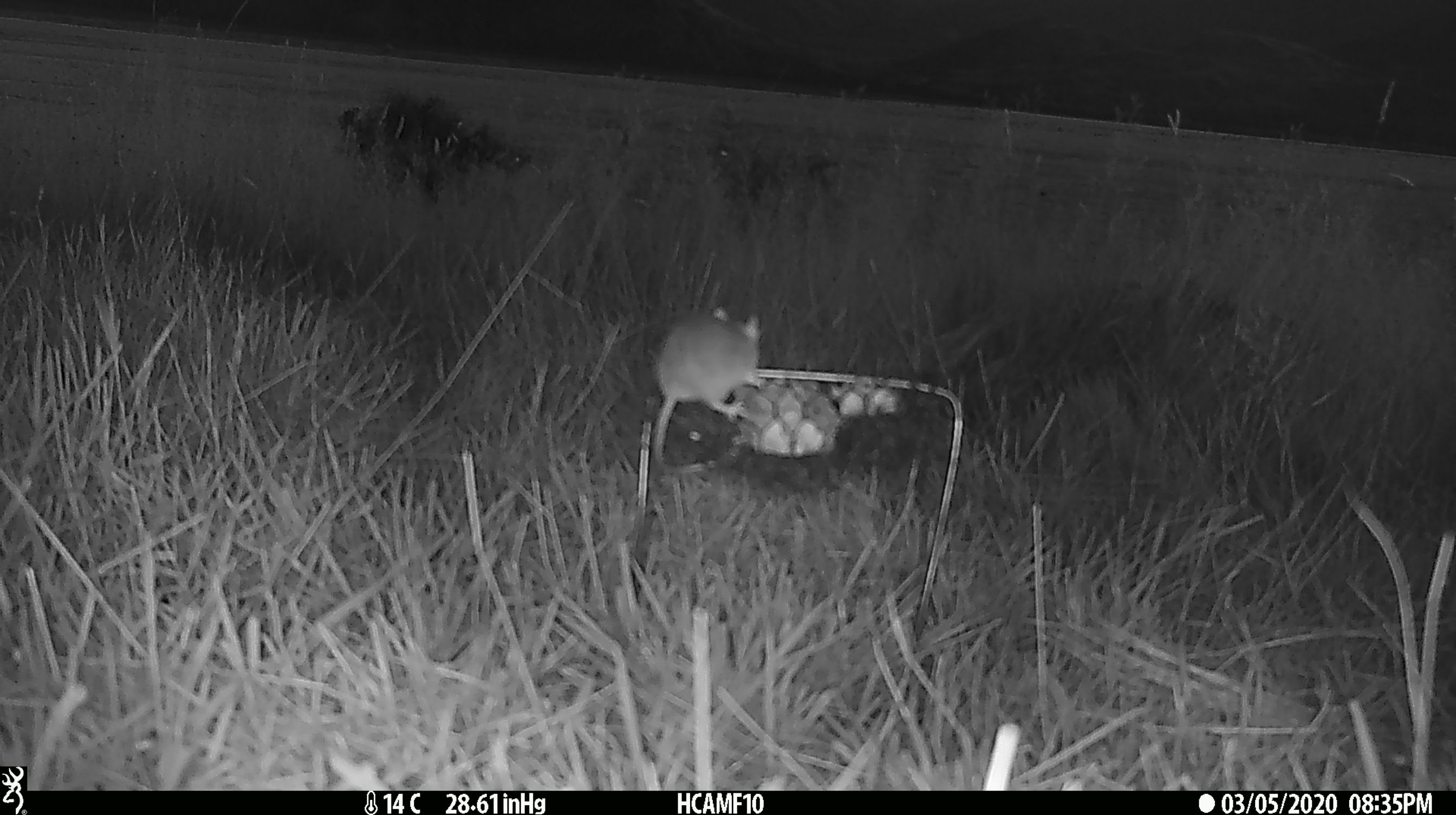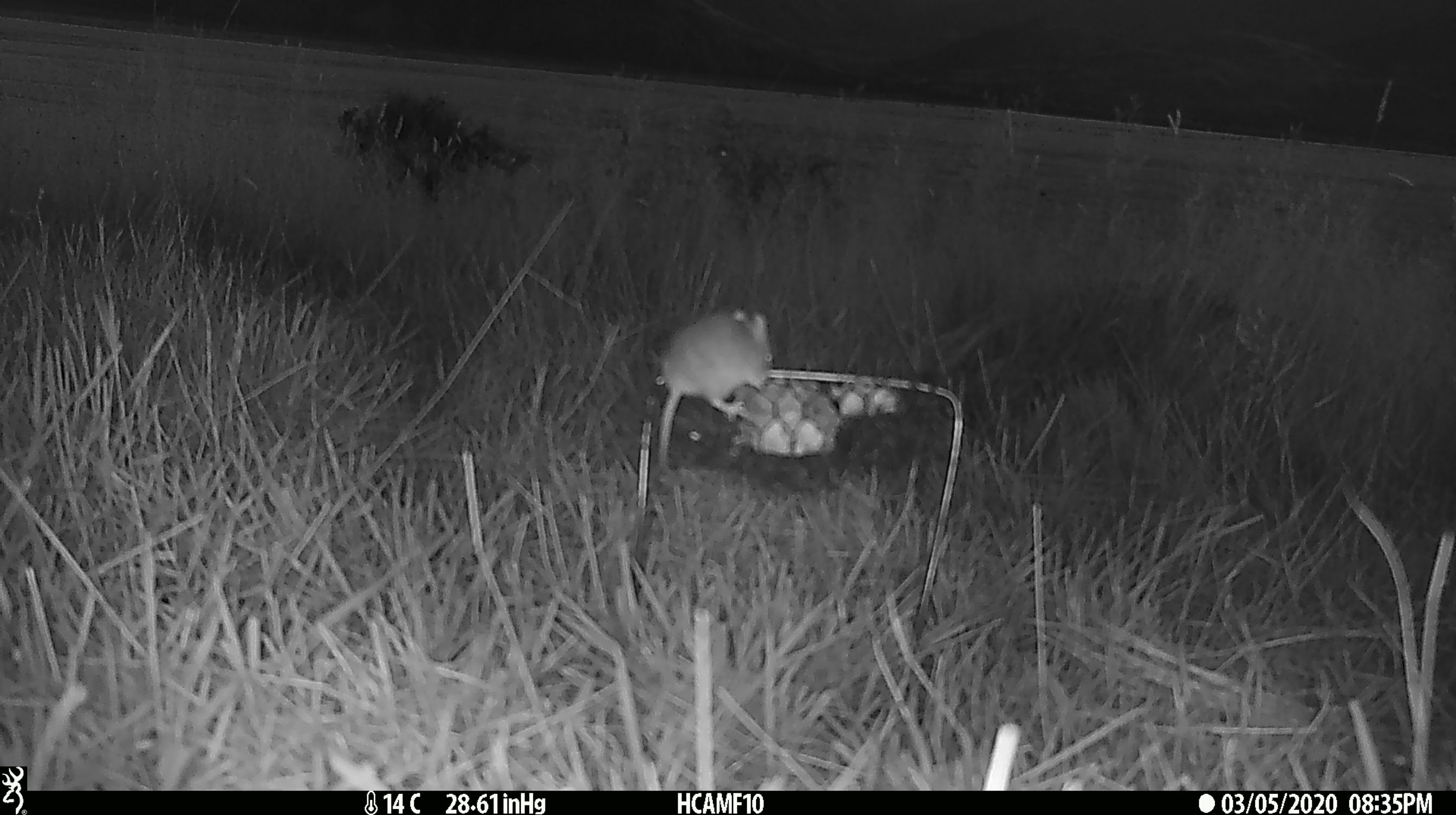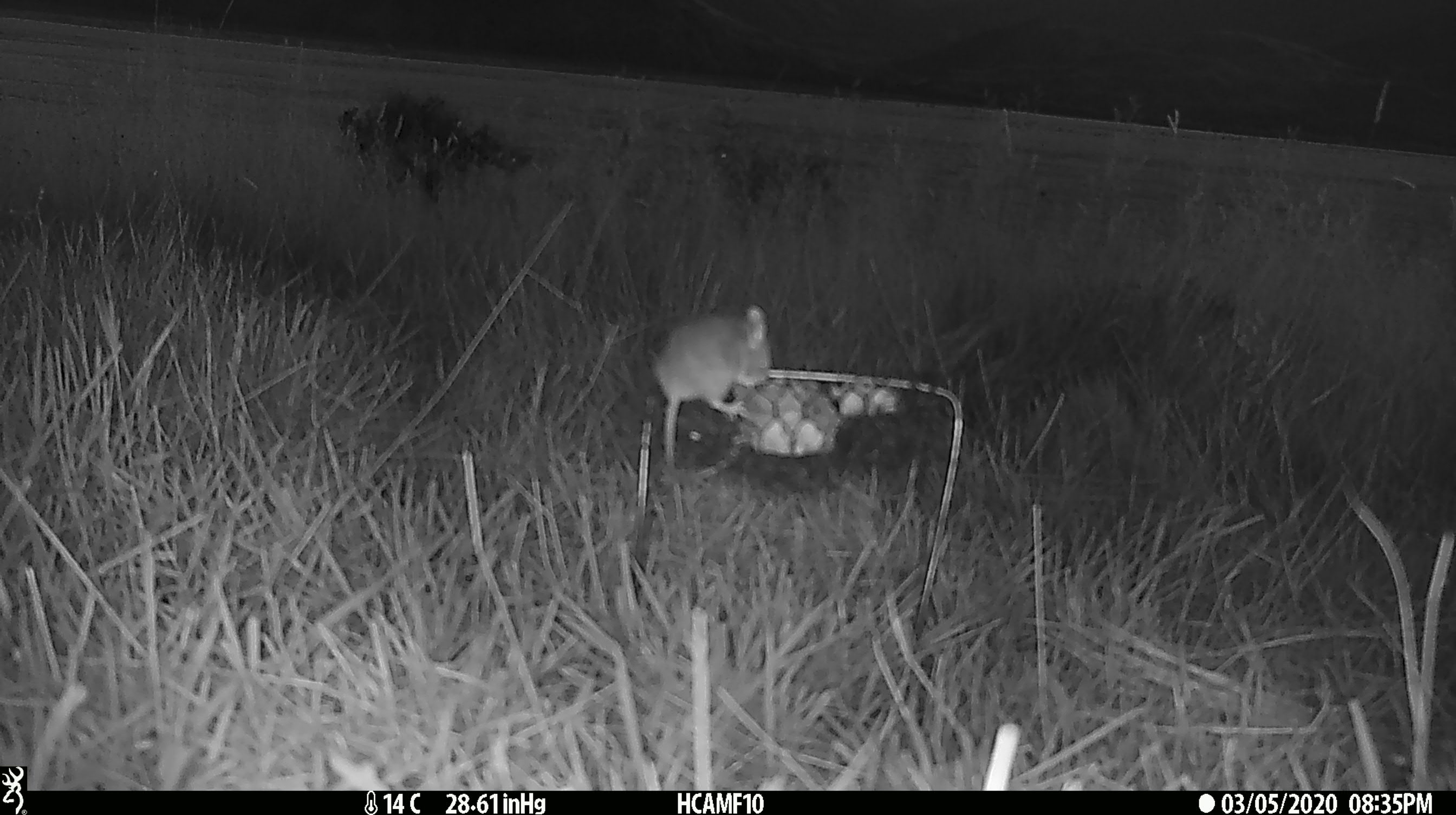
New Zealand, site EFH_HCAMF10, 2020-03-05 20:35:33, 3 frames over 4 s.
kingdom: Animalia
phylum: Chordata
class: Mammalia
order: Rodentia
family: Muridae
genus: Mus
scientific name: Mus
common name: mouse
Mouse (Mus).